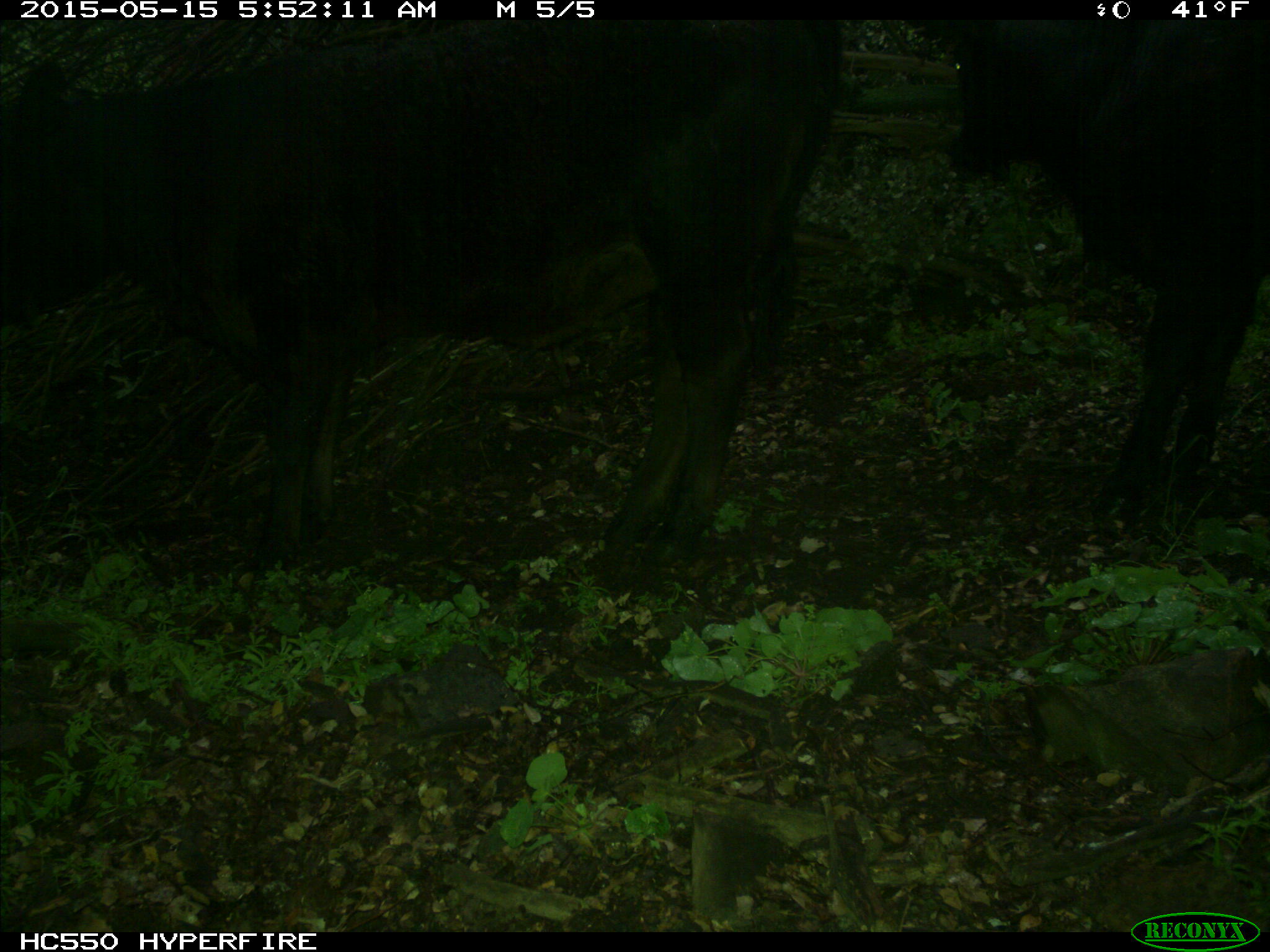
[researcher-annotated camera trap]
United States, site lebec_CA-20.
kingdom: Animalia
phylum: Chordata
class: Mammalia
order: Artiodactyla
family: Bovidae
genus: Bos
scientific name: Bos taurus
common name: domestic cow